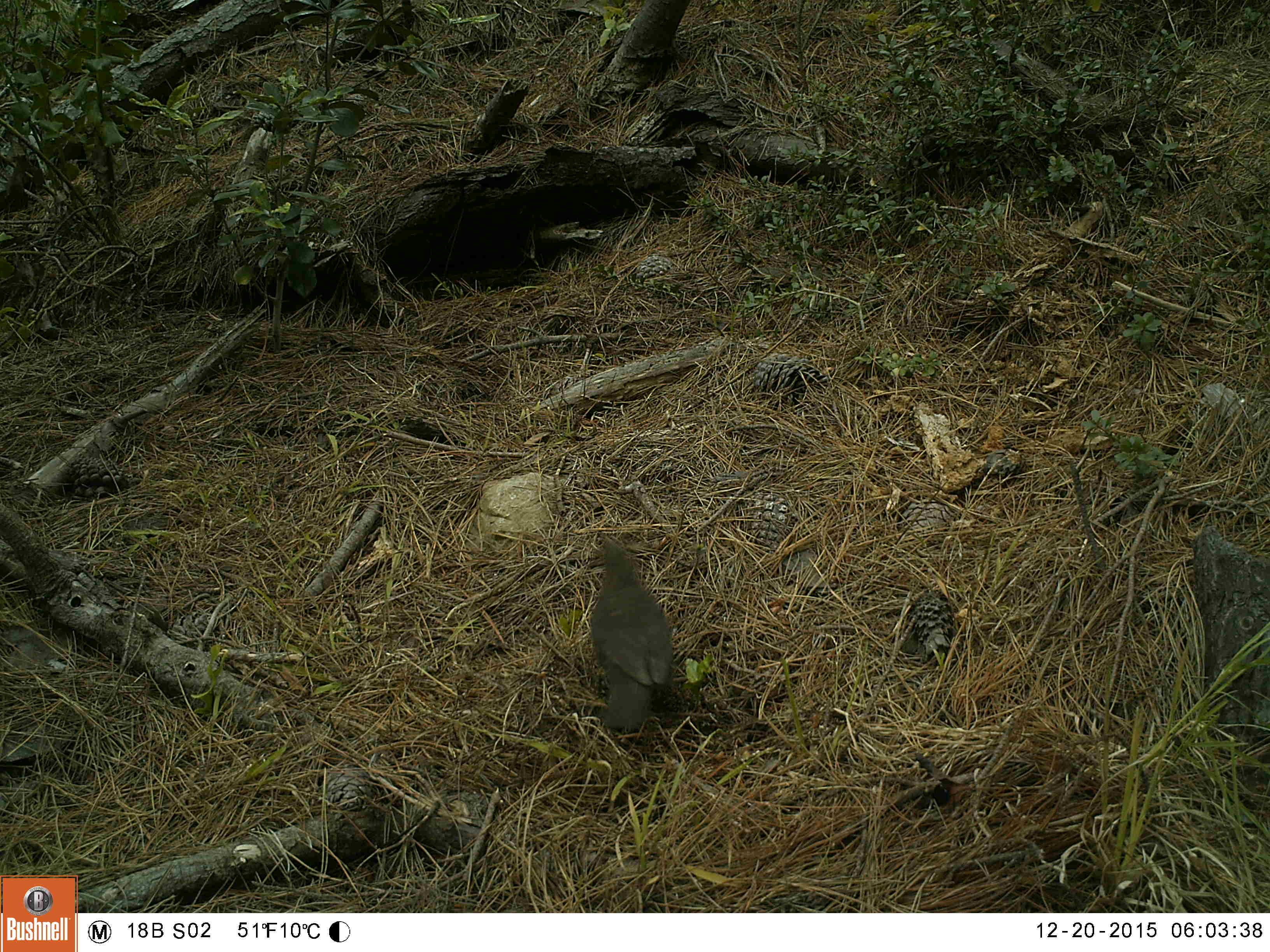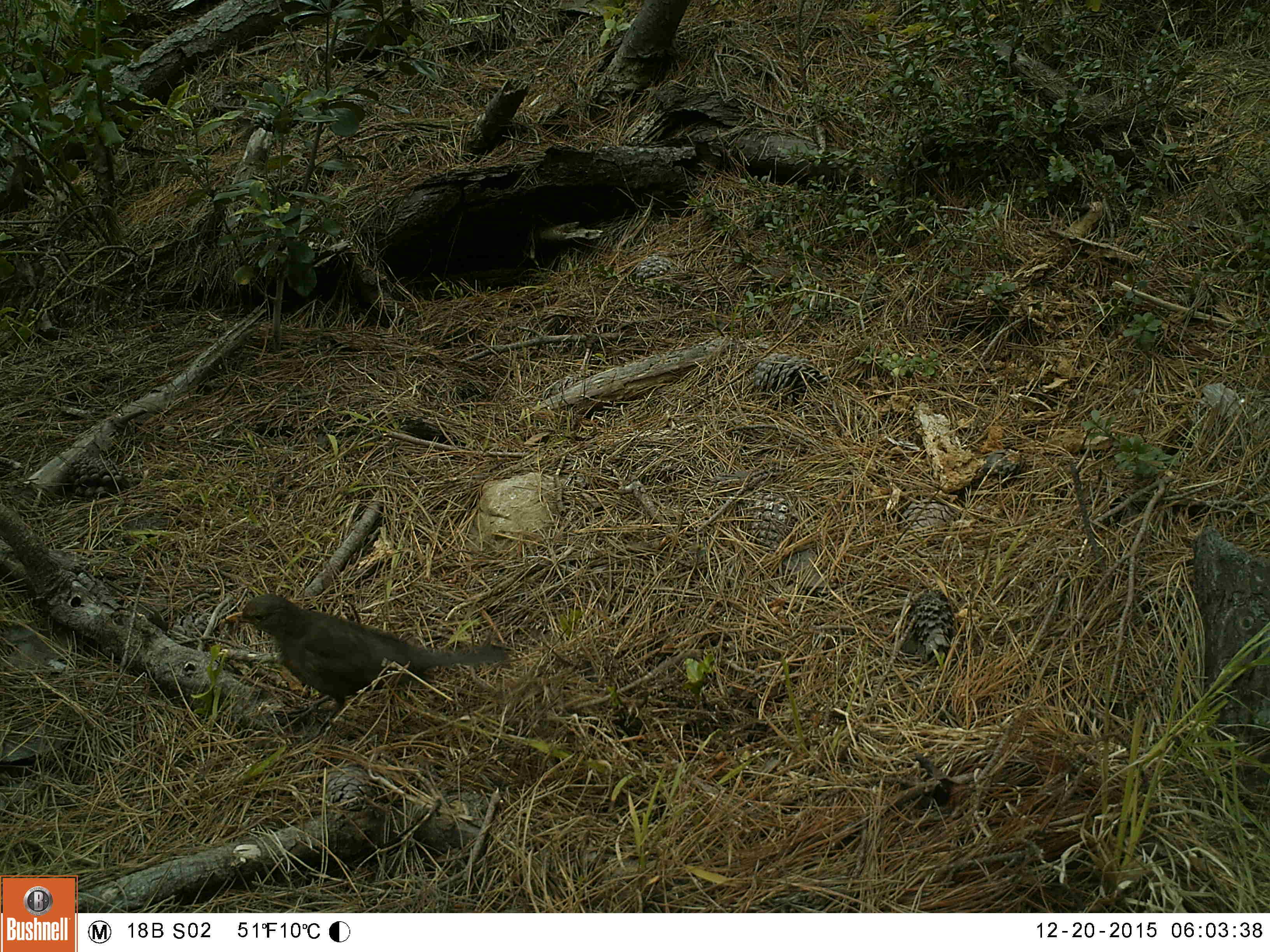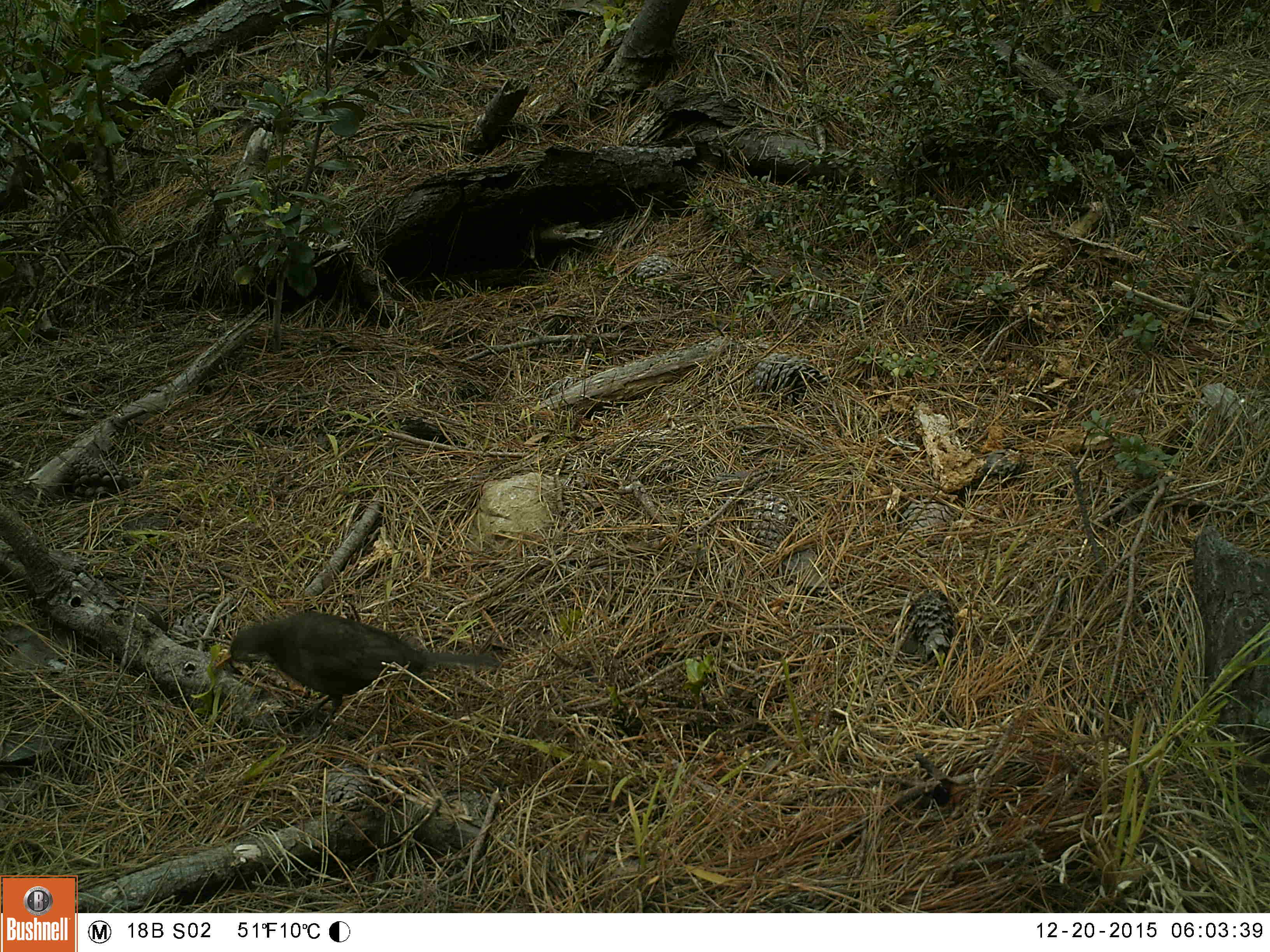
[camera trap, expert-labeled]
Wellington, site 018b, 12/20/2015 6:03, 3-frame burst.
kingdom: Animalia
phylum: Chordata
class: Aves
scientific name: Aves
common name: bird